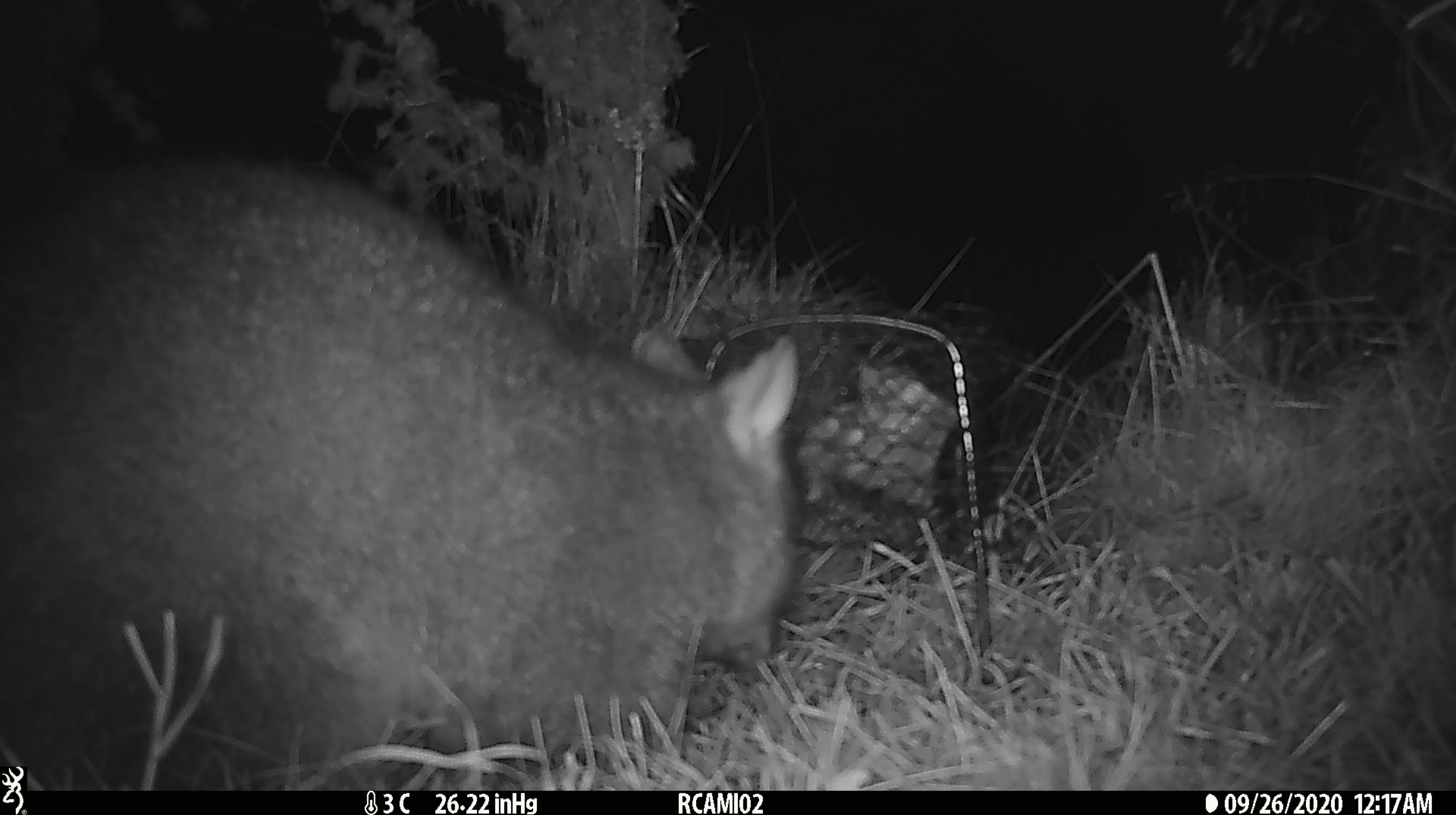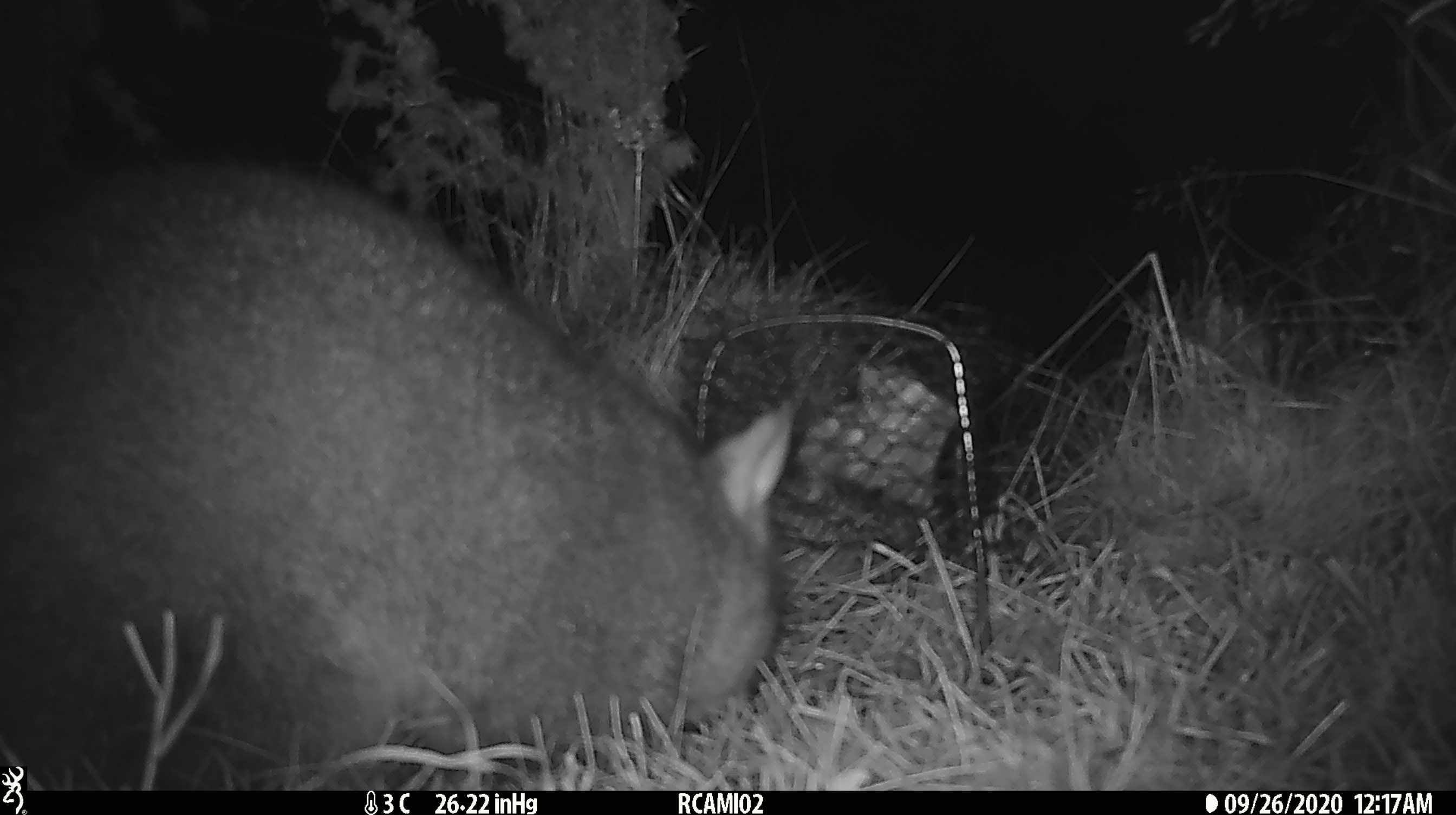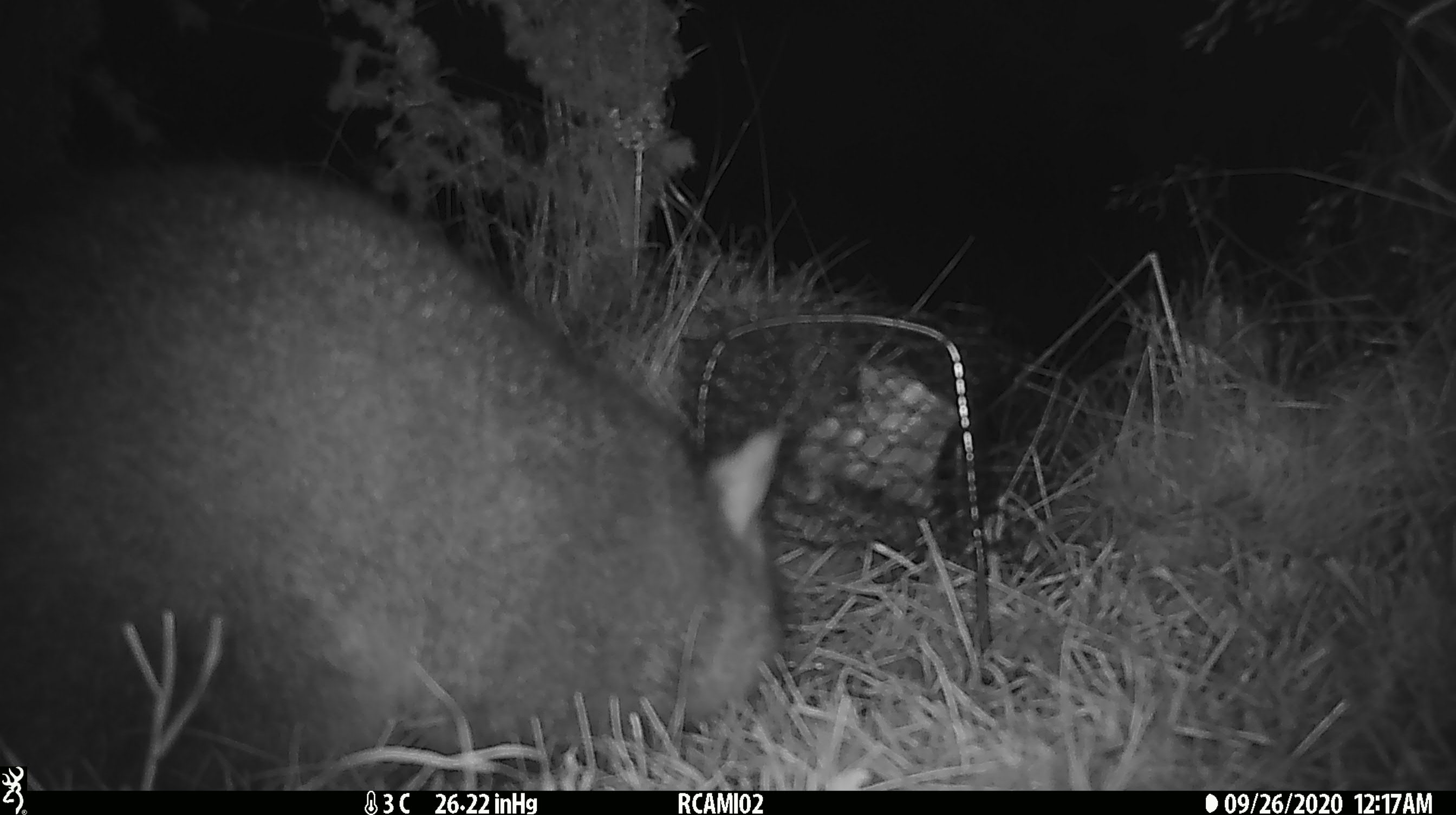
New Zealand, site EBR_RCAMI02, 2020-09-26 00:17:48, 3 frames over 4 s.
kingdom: Animalia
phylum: Chordata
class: Mammalia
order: Diprotodontia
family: Phalangeridae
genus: Trichosurus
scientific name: Trichosurus vulpecula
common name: common brushtail possum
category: possum